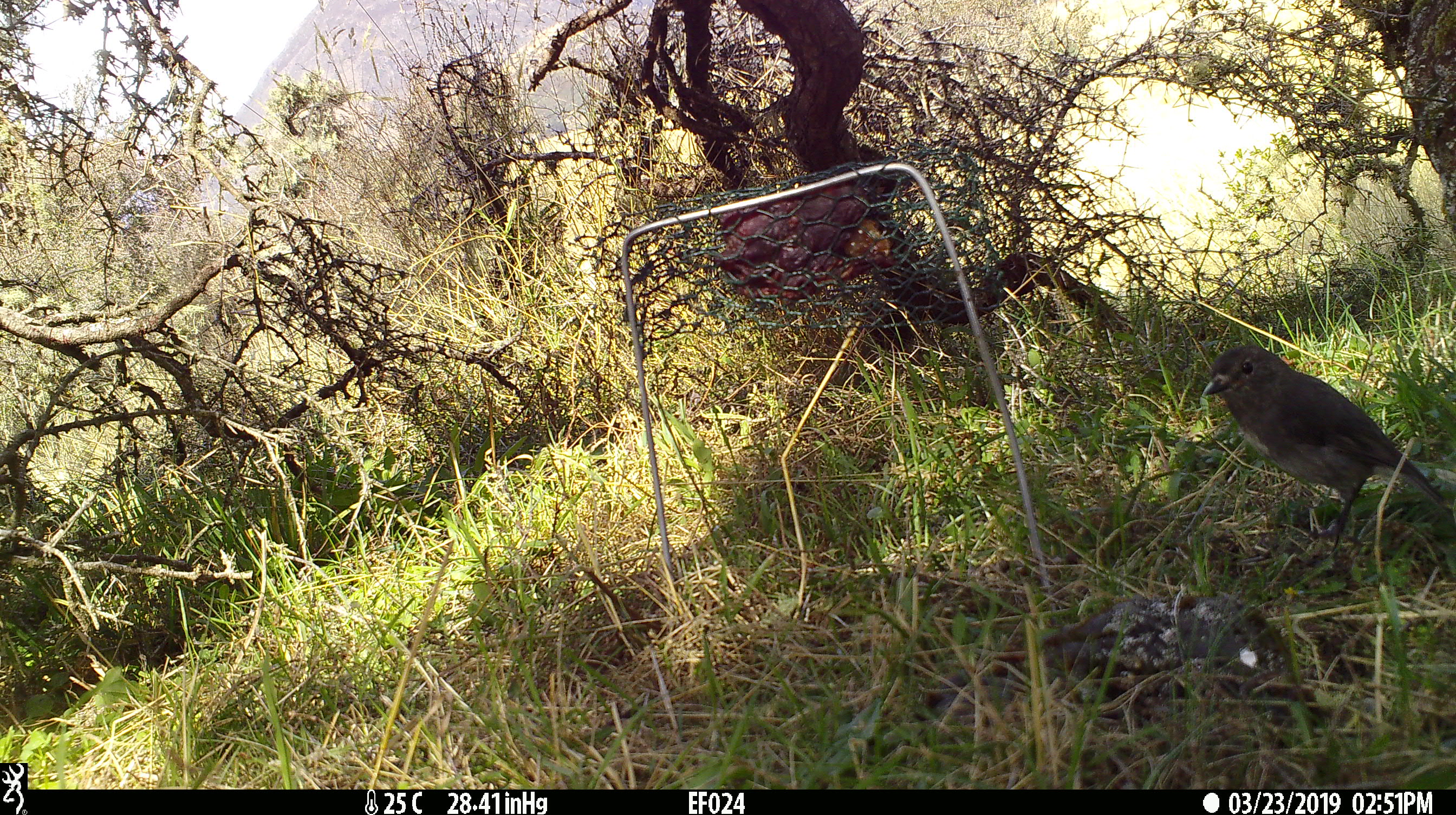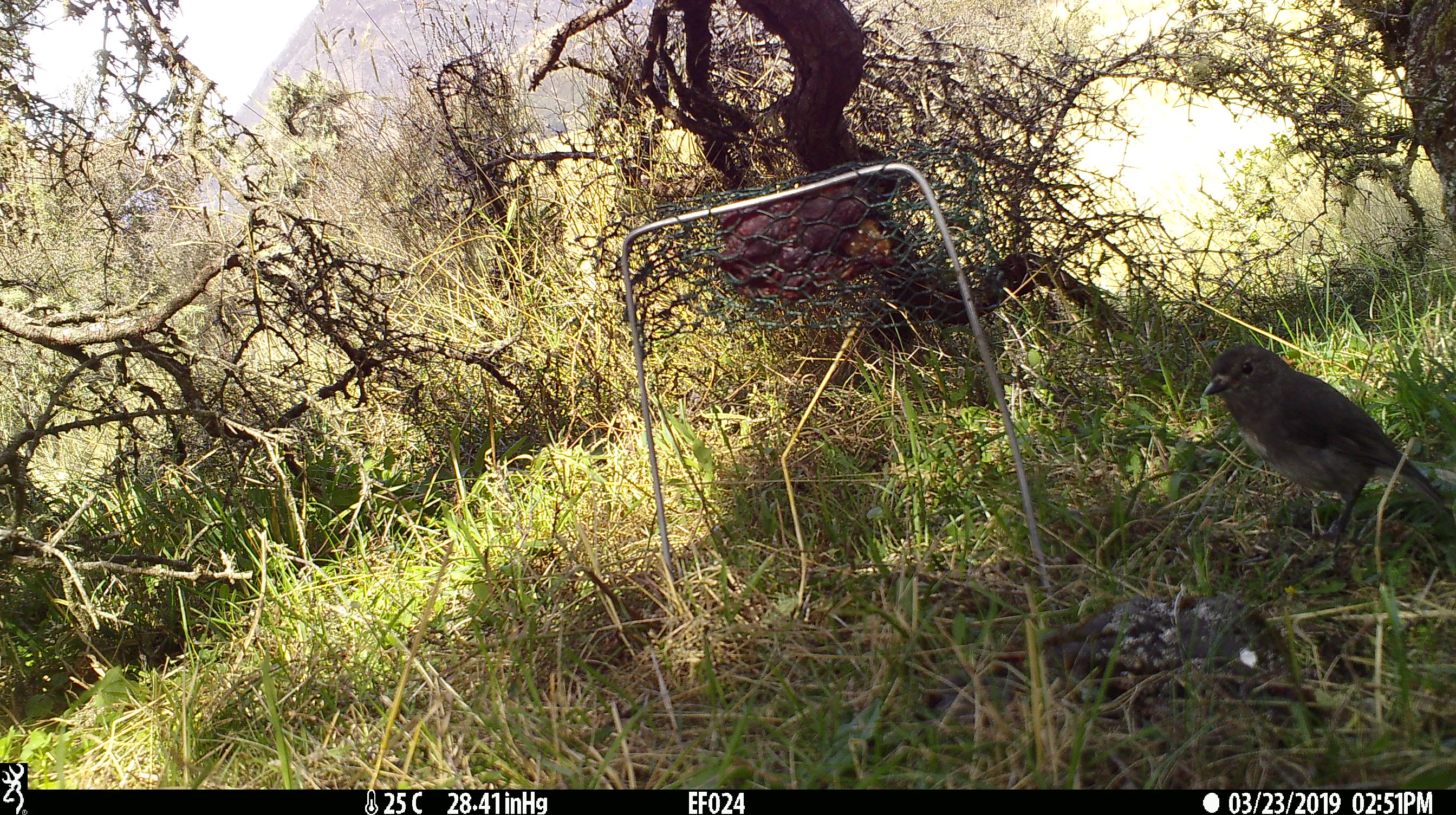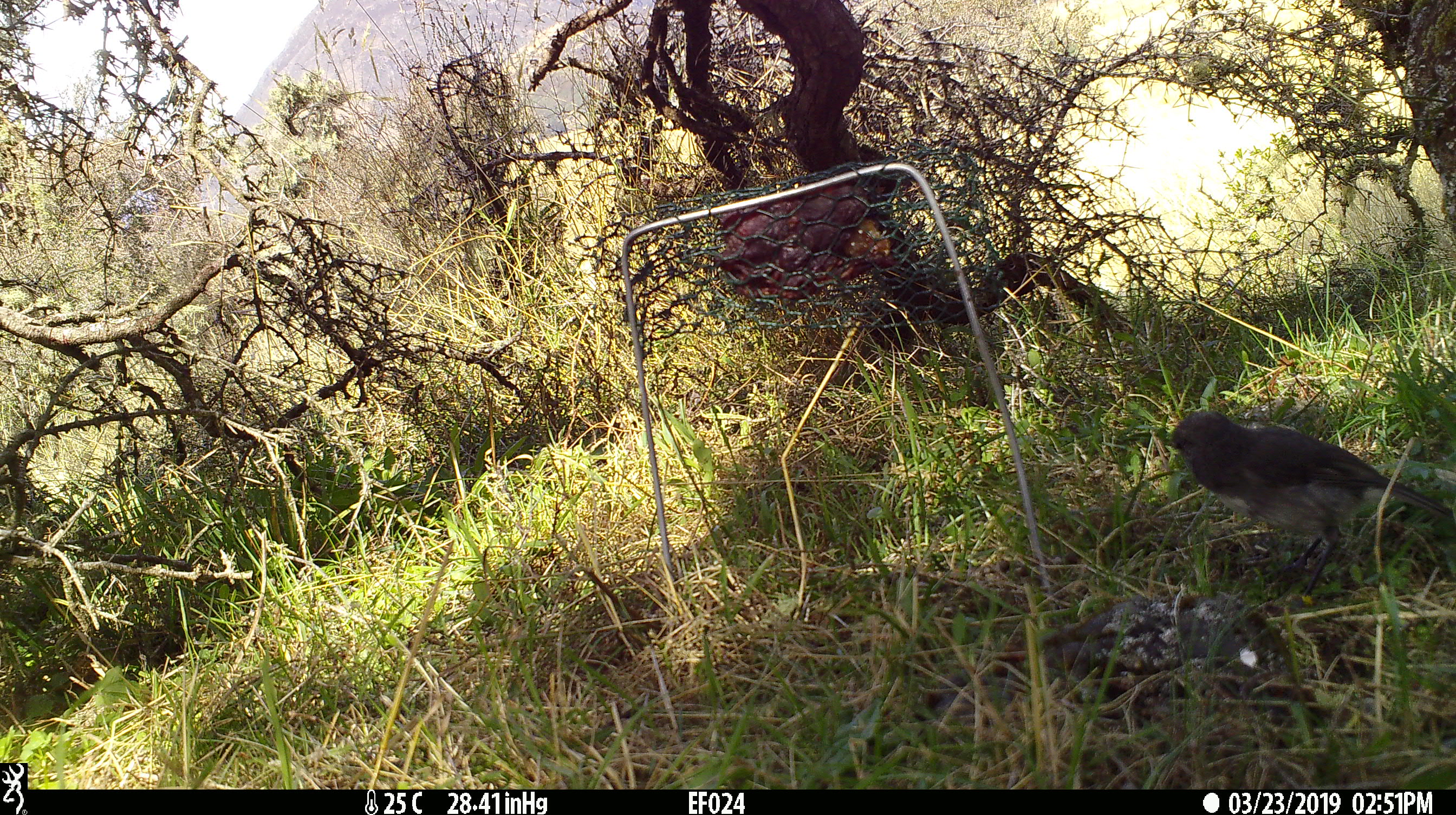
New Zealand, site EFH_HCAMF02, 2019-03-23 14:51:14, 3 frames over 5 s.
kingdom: Animalia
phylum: Chordata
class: Aves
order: Passeriformes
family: Petroicidae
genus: Petroica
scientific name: Petroica australis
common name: new zealand robin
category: robin